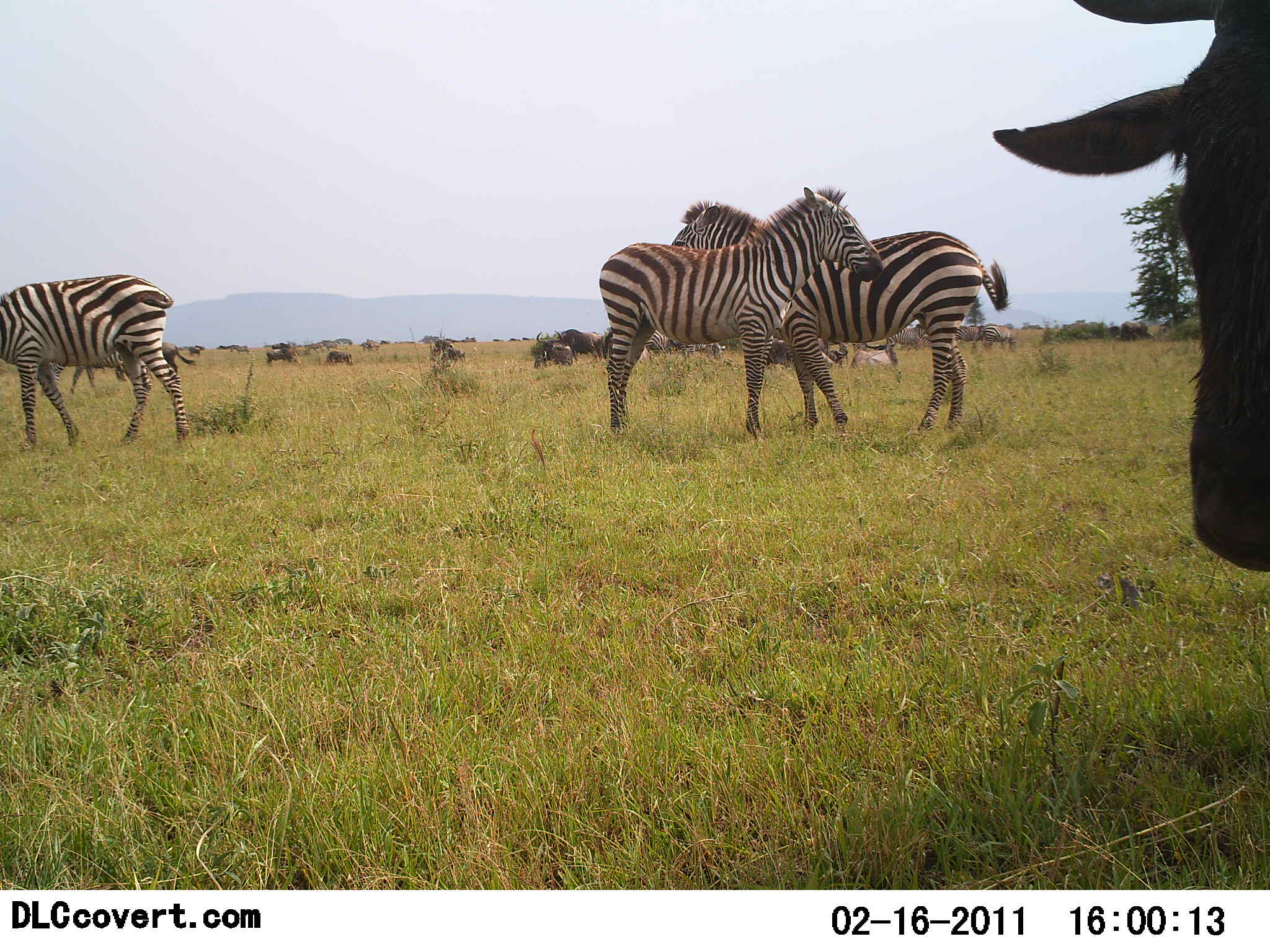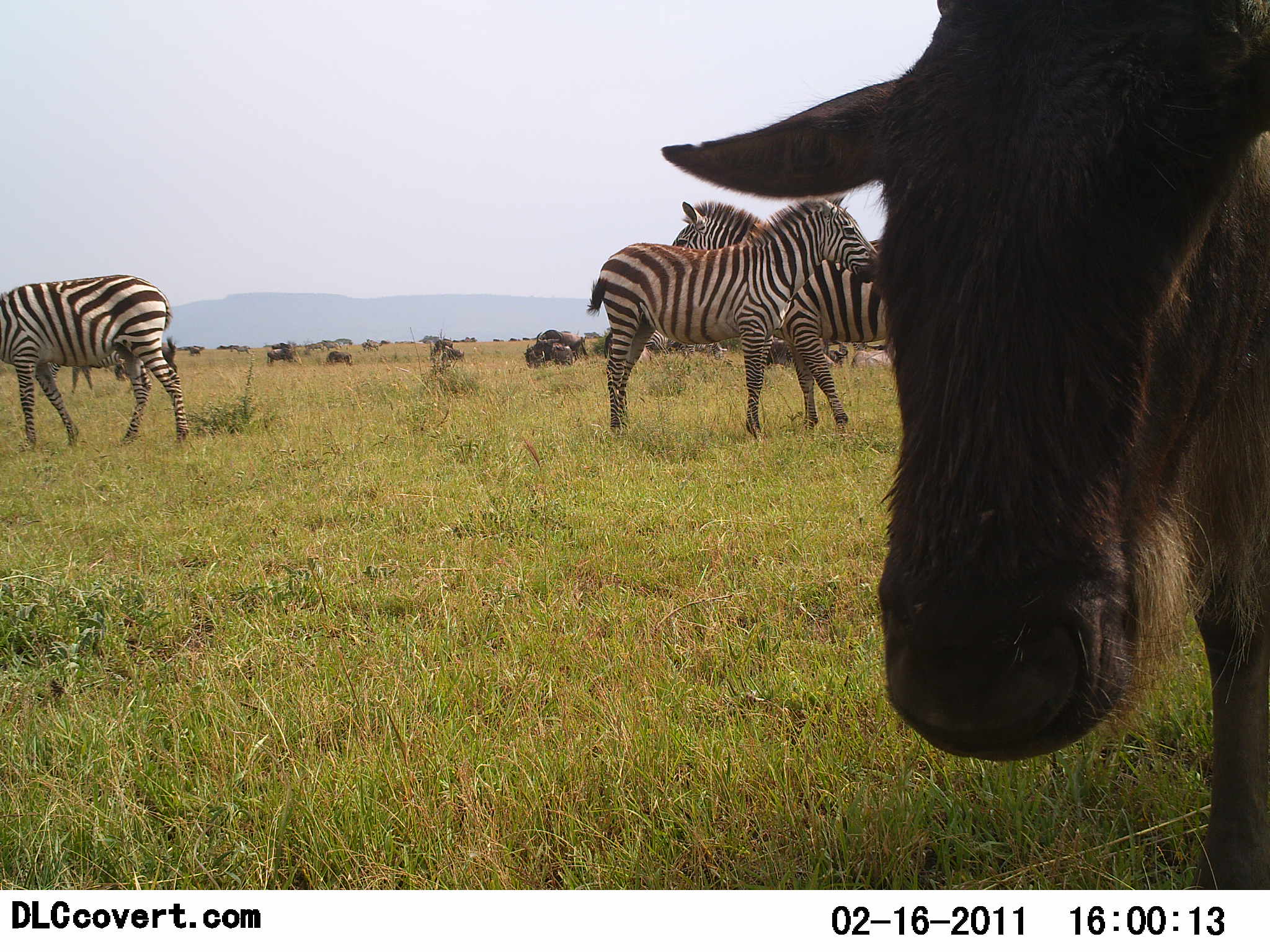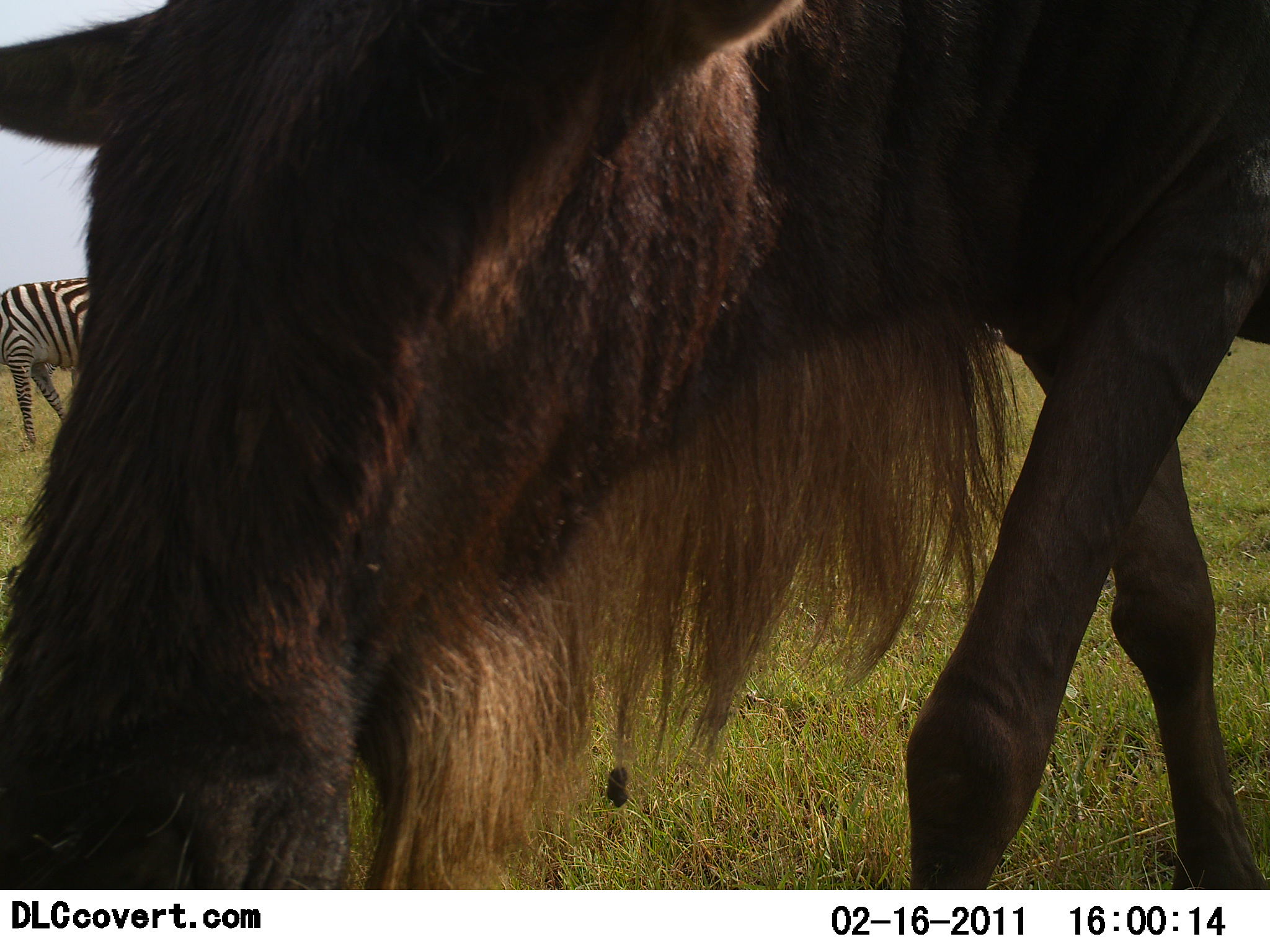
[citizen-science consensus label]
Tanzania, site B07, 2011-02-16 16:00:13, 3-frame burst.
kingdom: Animalia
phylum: Chordata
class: Mammalia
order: Artiodactyla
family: Bovidae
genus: Connochaetes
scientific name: Connochaetes taurinus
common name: blue wildebeest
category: wildebeest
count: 5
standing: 50%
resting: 0%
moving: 71%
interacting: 0%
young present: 7%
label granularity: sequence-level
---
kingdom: Animalia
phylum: Chordata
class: Mammalia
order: Perissodactyla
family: Equidae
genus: Equus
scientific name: Equus quagga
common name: plains zebra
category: zebra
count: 3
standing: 100%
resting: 0%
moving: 6%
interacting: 28%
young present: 0%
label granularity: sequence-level